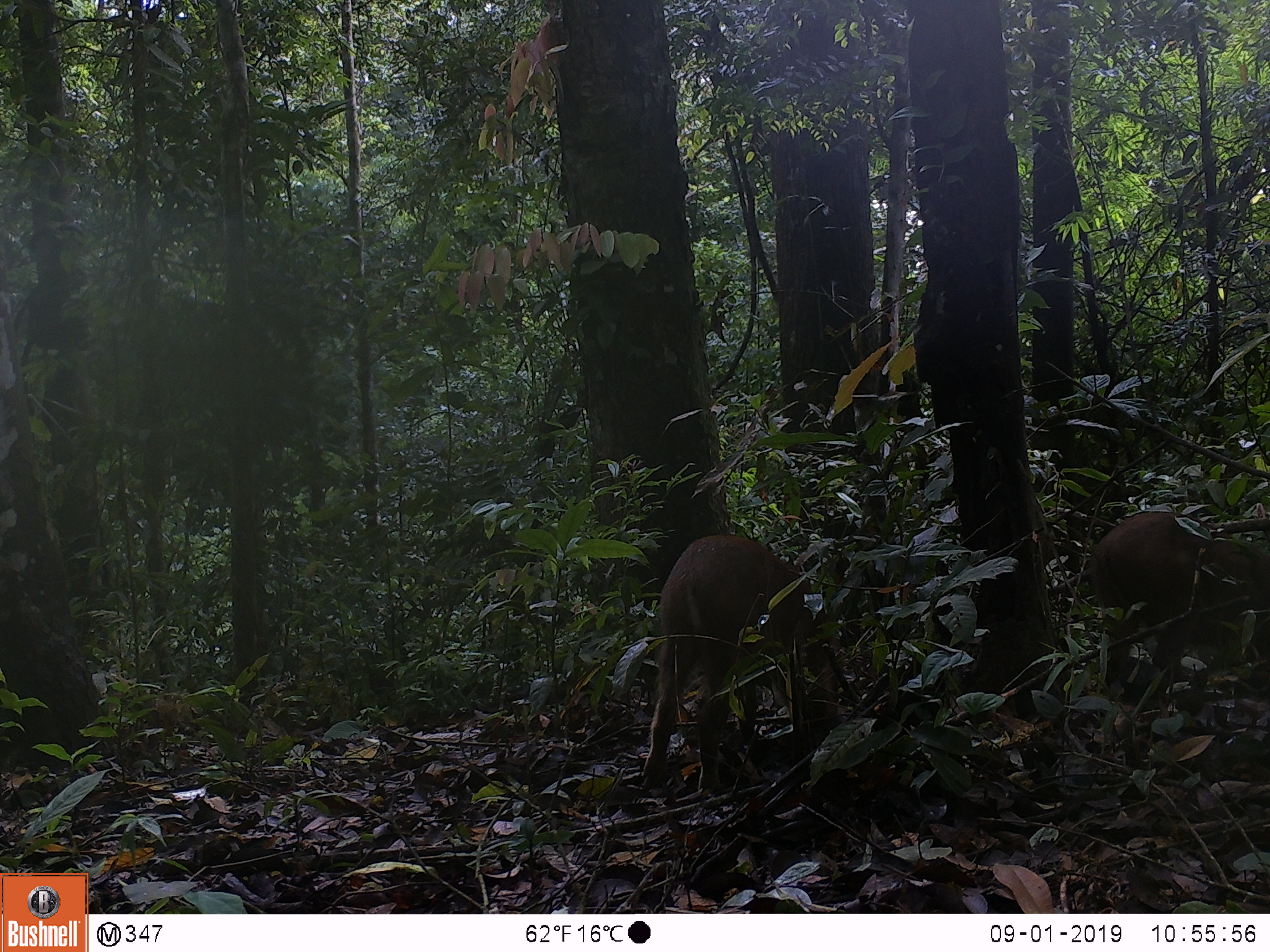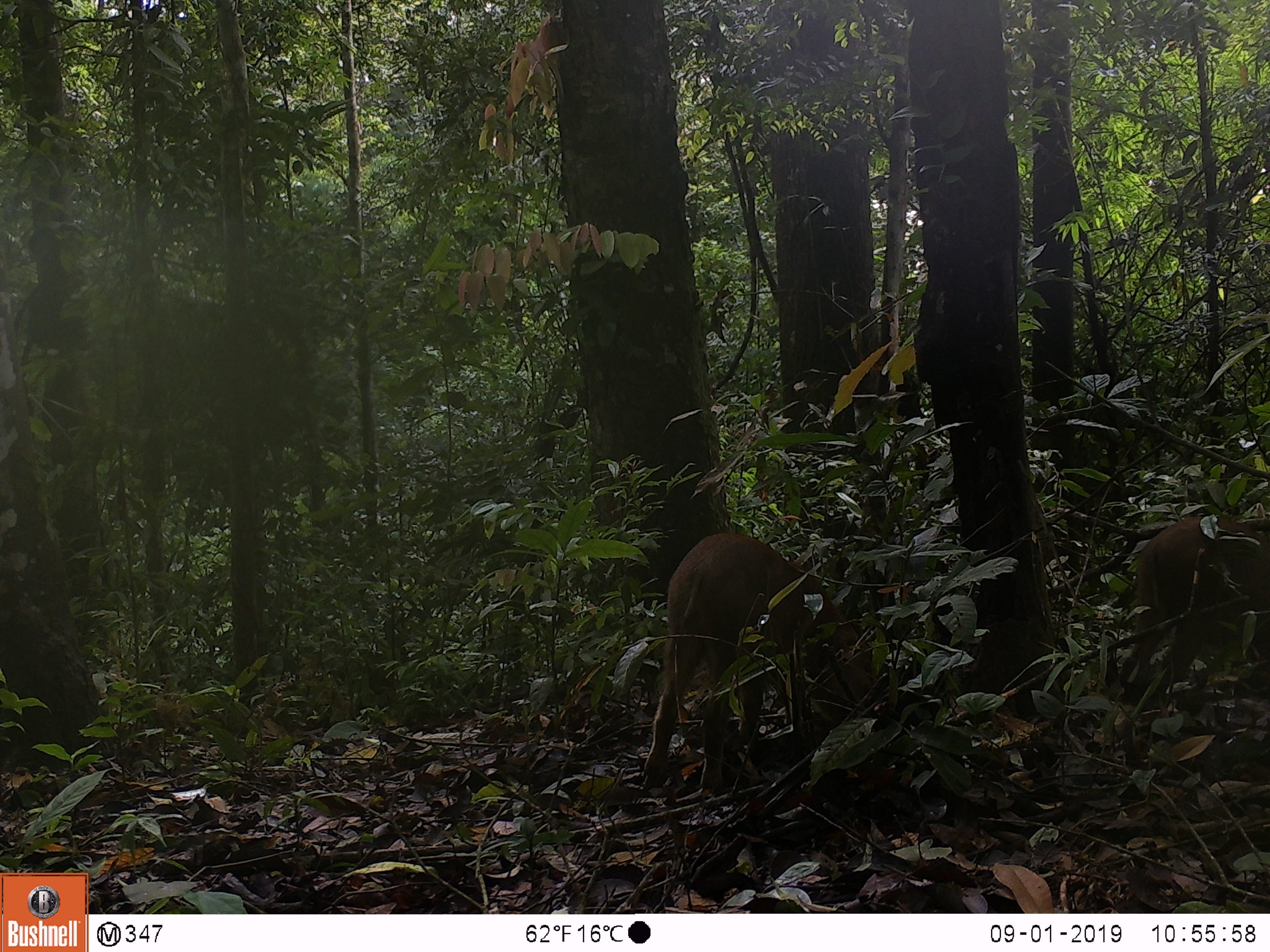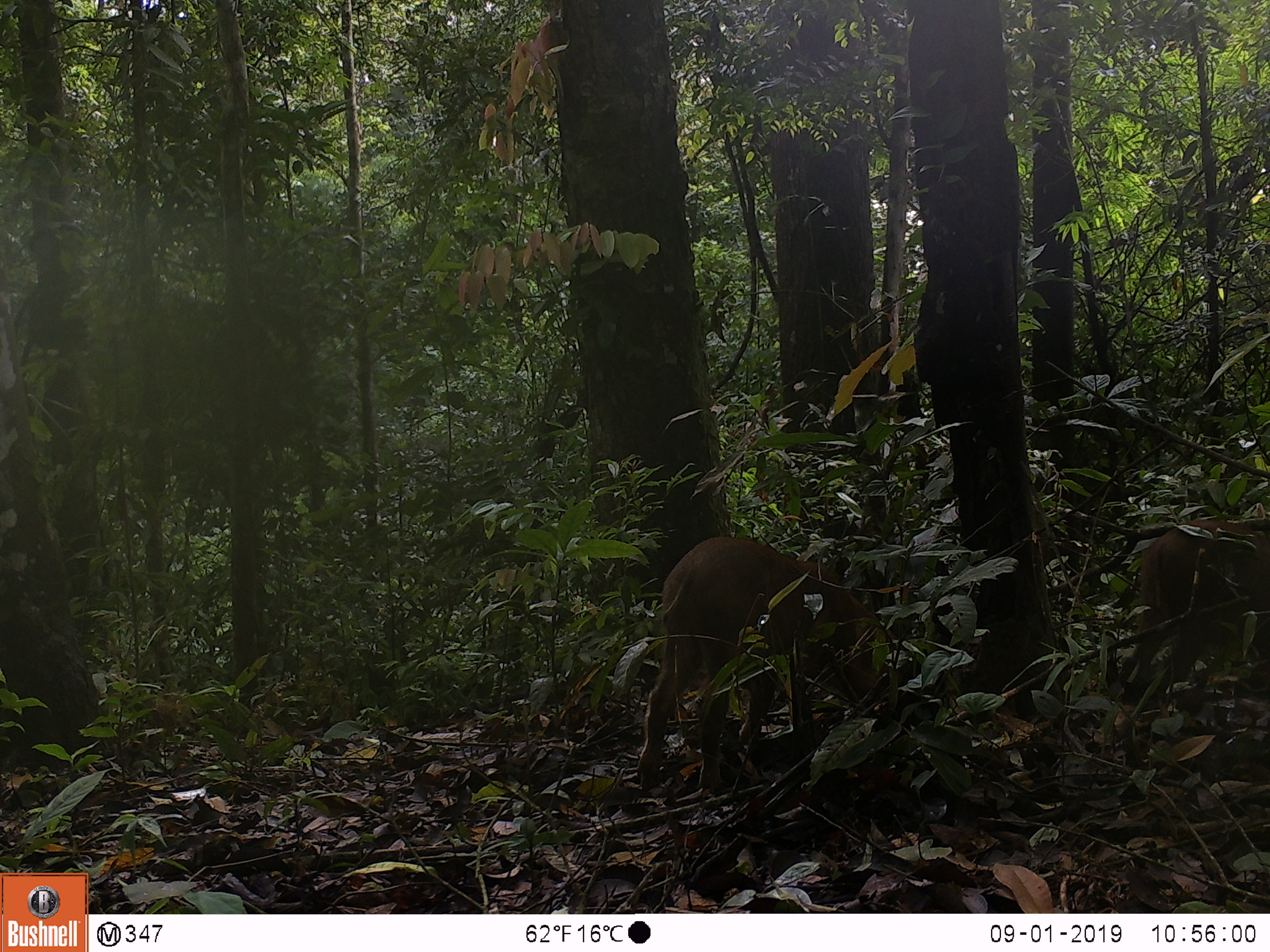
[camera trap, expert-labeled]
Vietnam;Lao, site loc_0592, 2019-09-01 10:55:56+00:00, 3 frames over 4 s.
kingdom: Animalia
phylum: Chordata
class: Mammalia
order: Artiodactyla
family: Suidae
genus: Sus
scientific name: Sus scrofa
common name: eurasian wild pig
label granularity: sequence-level